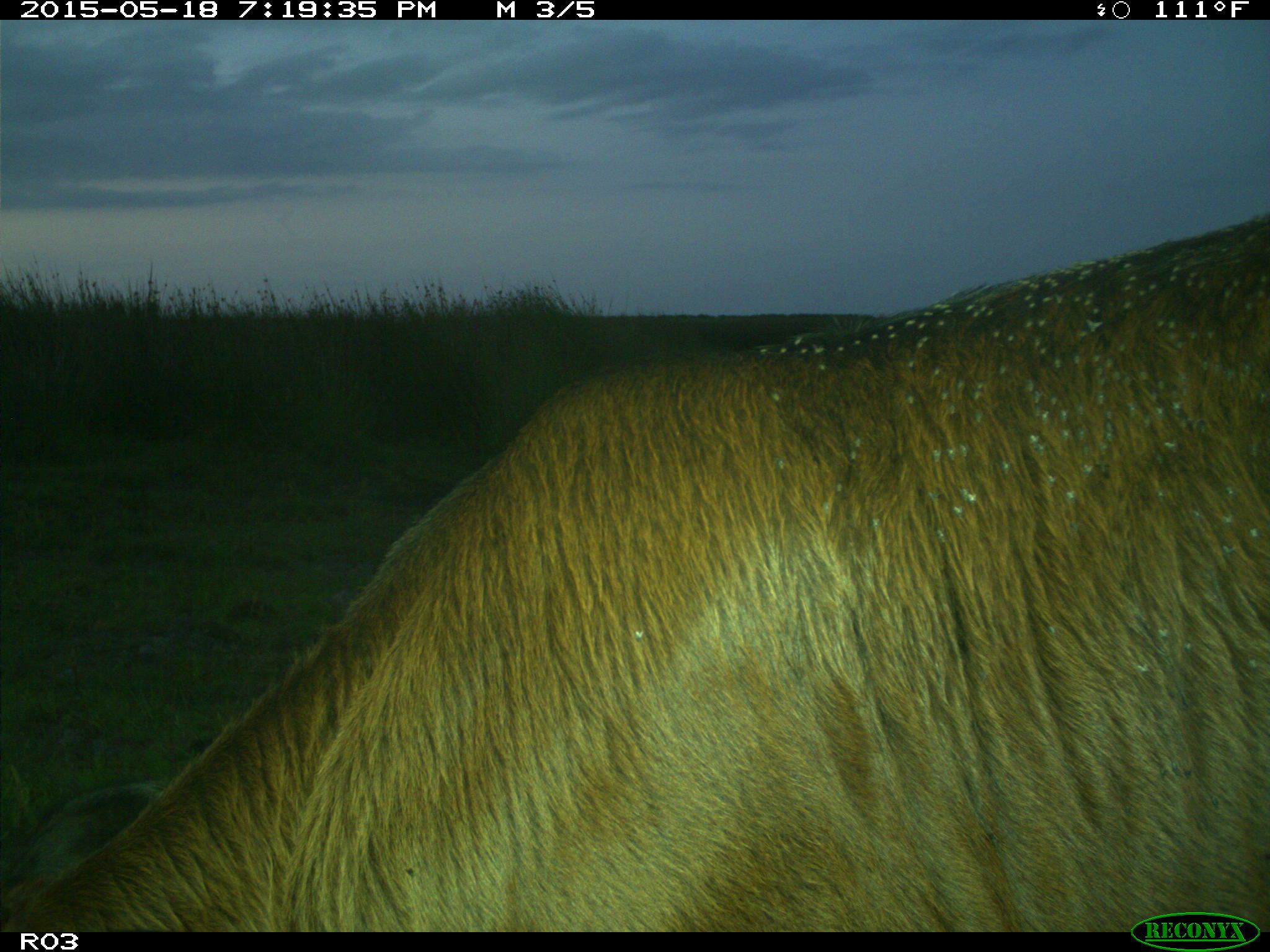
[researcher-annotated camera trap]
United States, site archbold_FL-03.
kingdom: Animalia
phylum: Chordata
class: Mammalia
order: Artiodactyla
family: Bovidae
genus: Bos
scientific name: Bos taurus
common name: domestic cow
Bos taurus (domestic cow).